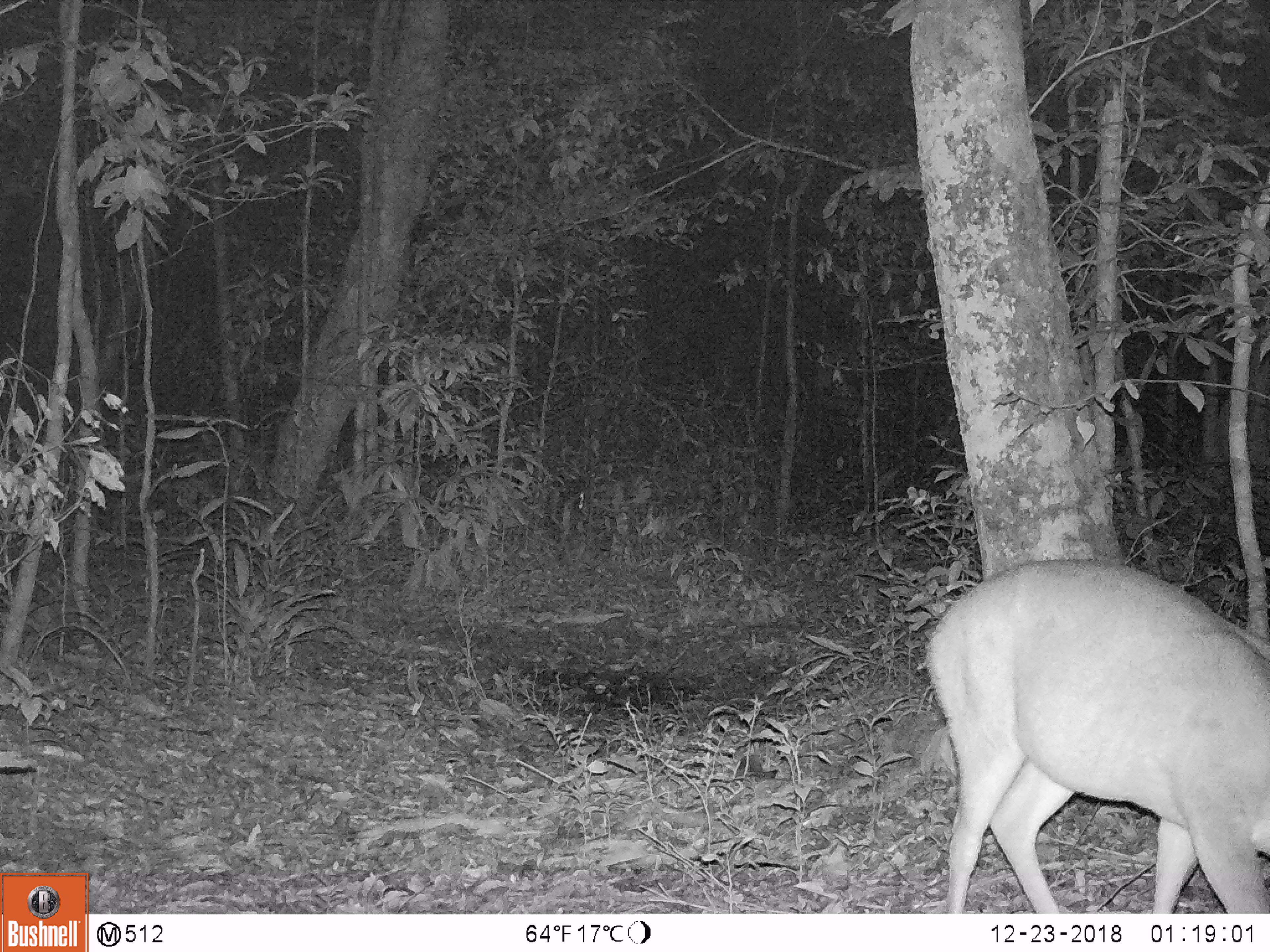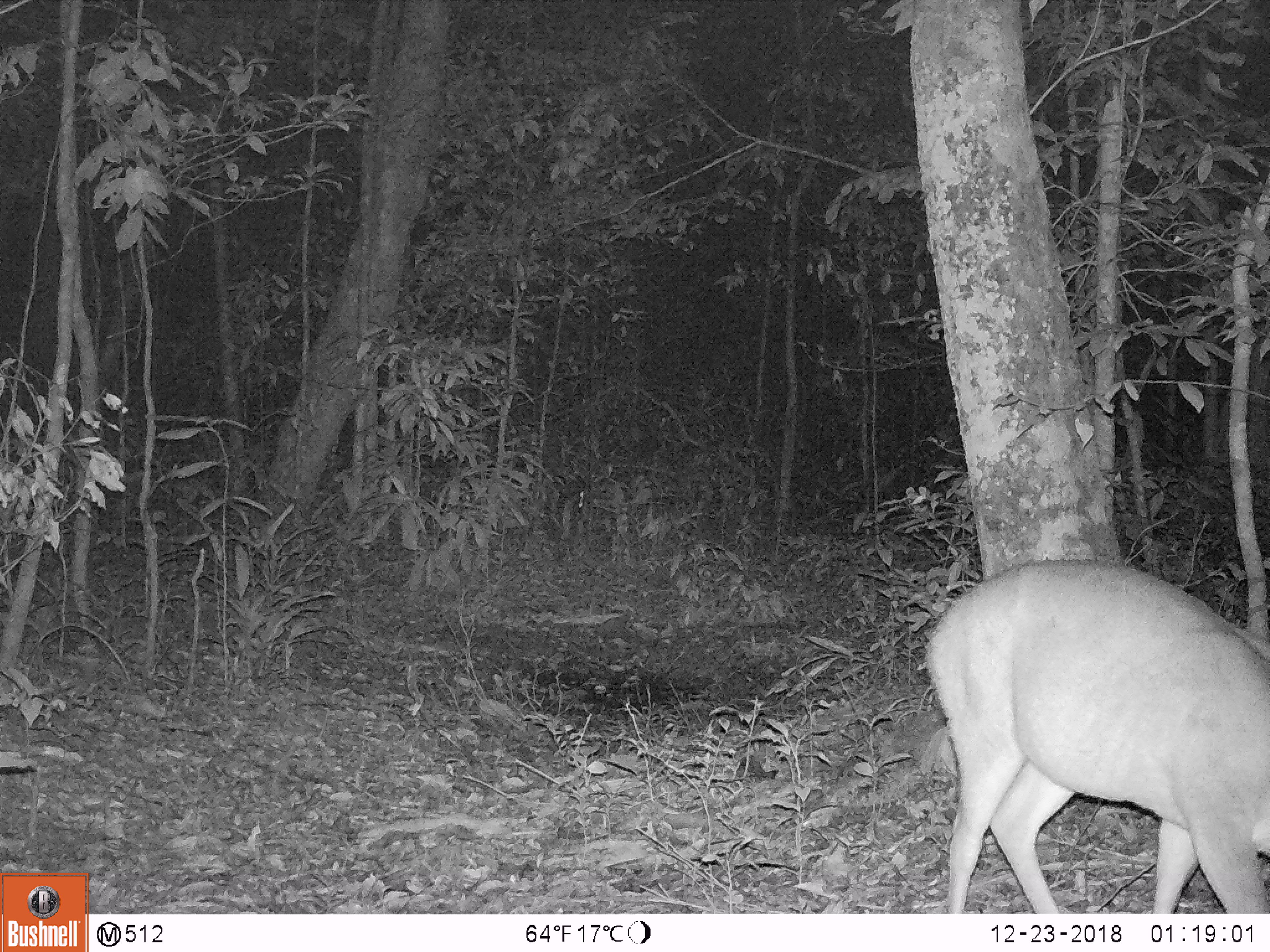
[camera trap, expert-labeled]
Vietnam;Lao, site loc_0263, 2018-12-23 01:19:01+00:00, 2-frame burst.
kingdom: Animalia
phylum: Chordata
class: Mammalia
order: Artiodactyla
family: Cervidae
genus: Muntiacus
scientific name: Muntiacus vuquangensis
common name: large-antlered muntjac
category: large antlered muntjac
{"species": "large antlered muntjac (large-antlered muntjac) (Muntiacus vuquangensis)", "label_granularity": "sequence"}